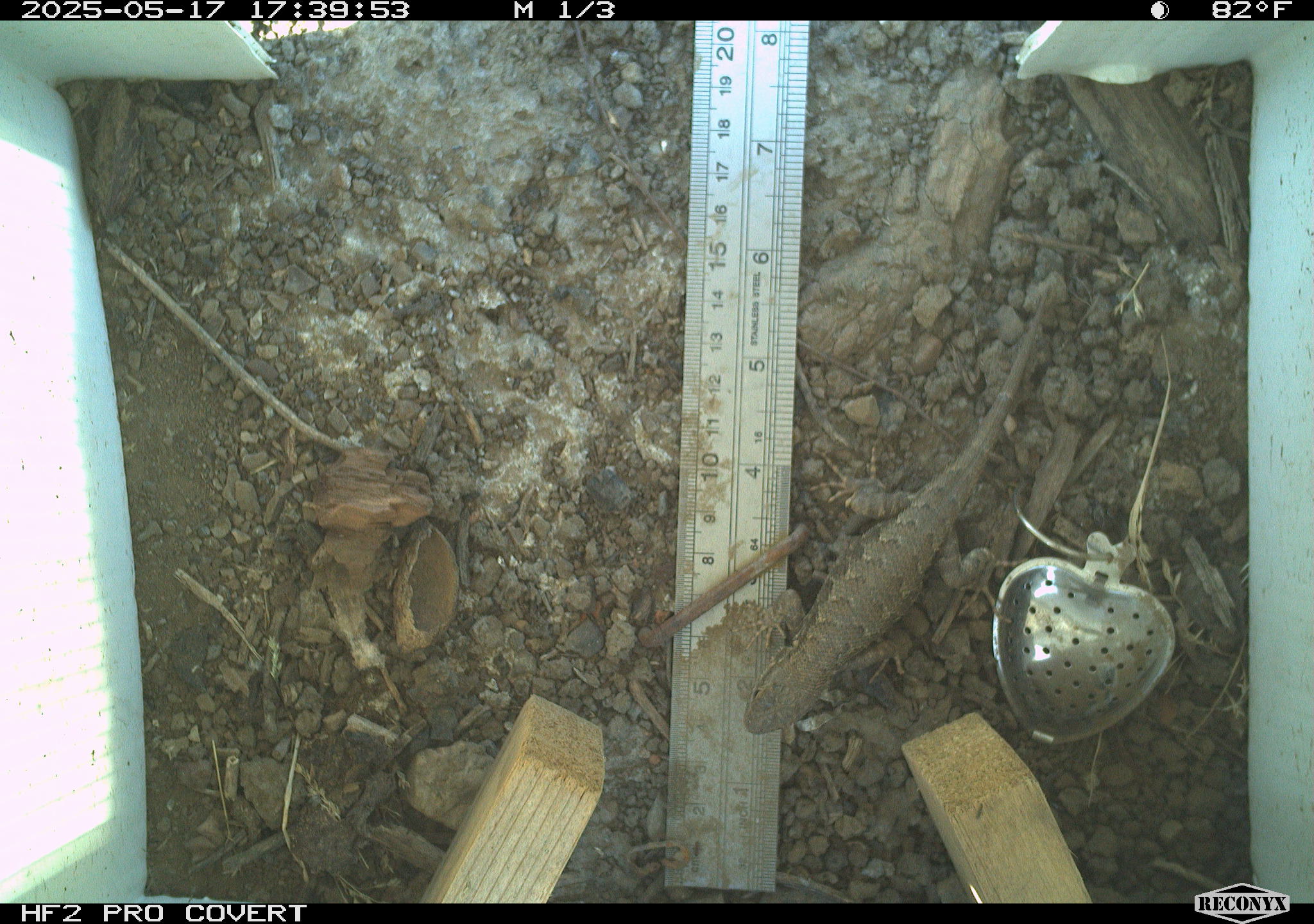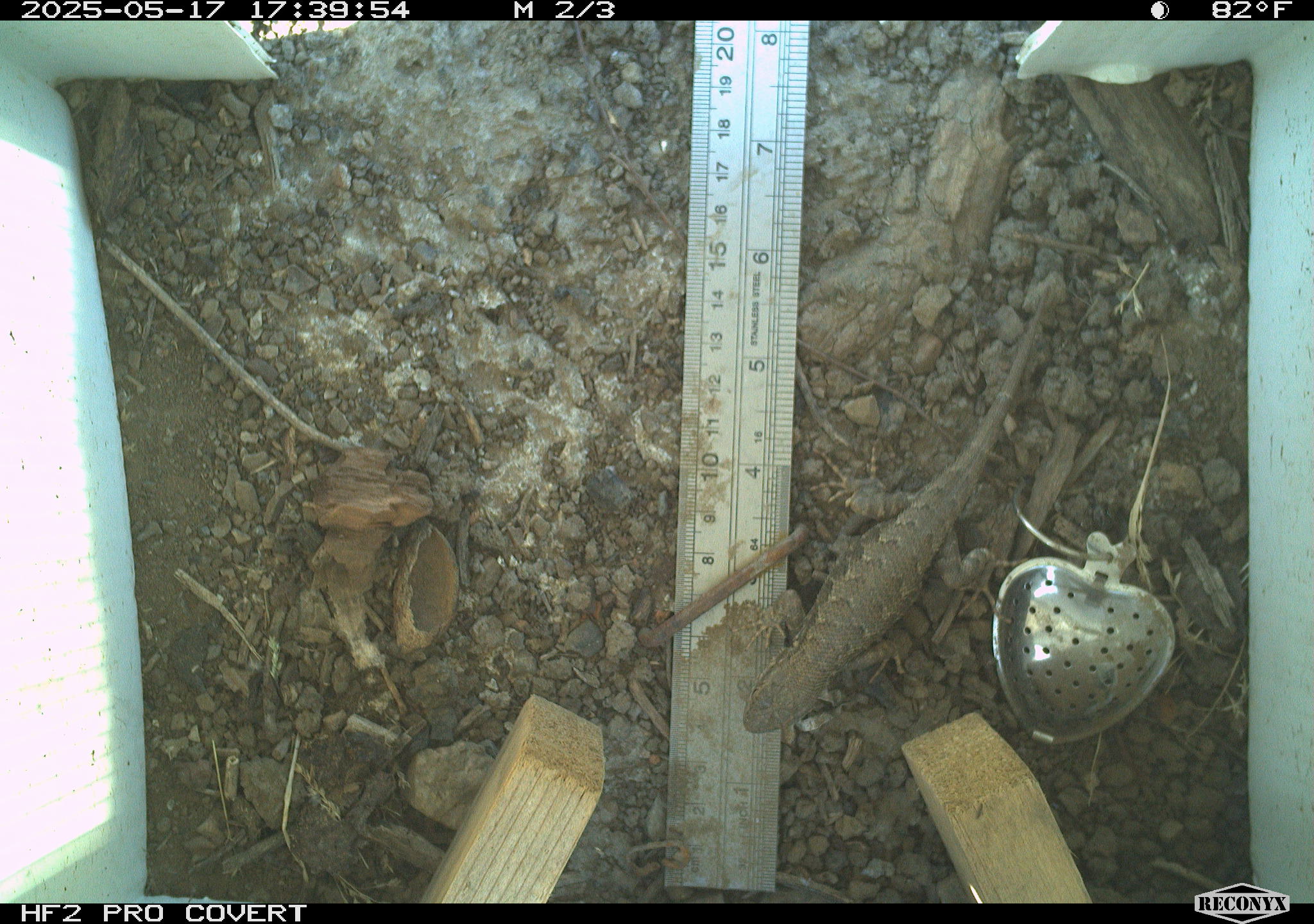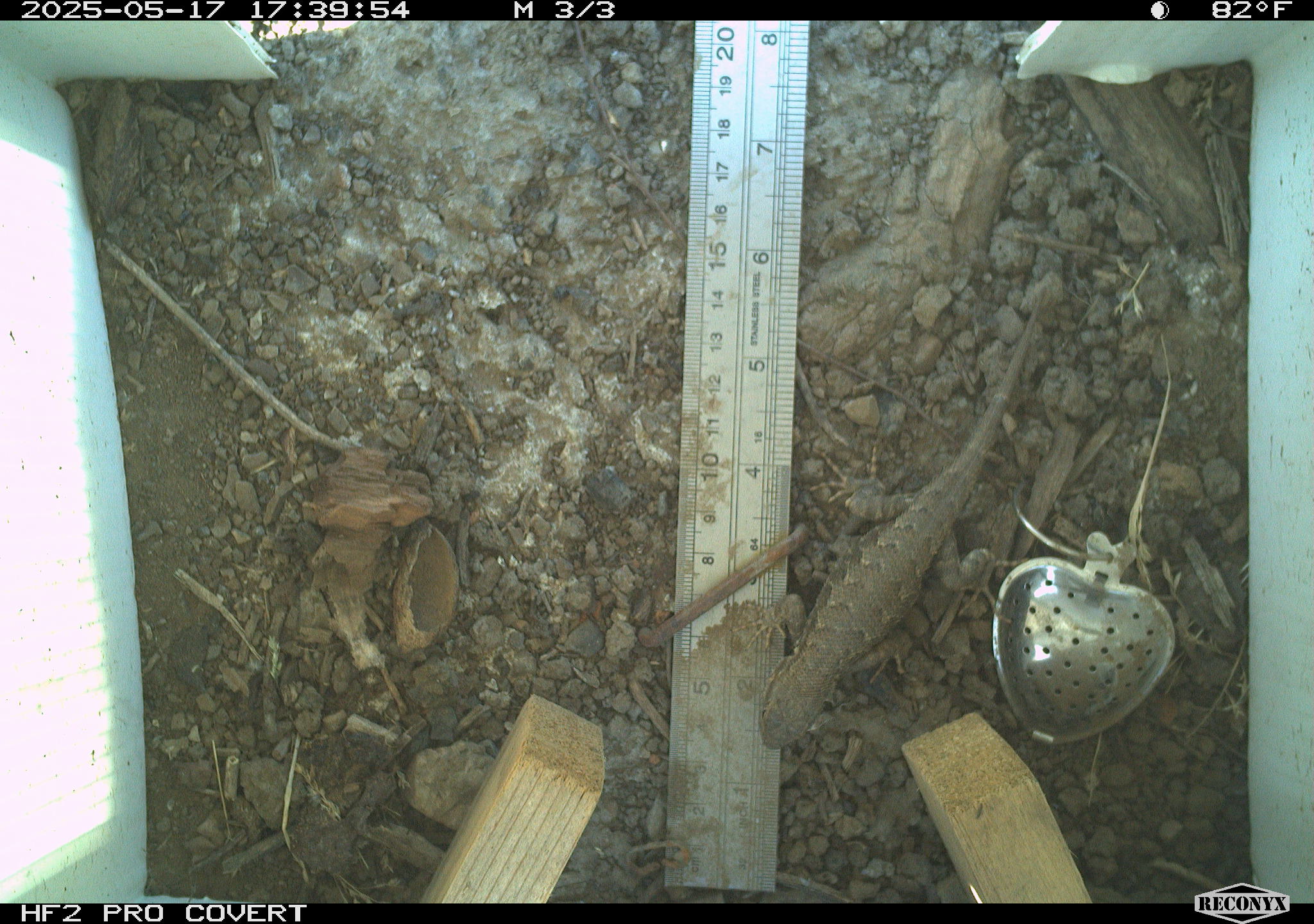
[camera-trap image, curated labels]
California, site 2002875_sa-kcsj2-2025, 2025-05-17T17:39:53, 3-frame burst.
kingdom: Animalia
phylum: Chordata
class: Reptilia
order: Squamata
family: Phrynosomatidae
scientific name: Phrynosomatidae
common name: north american spiny lizards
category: sceloporus/uta species